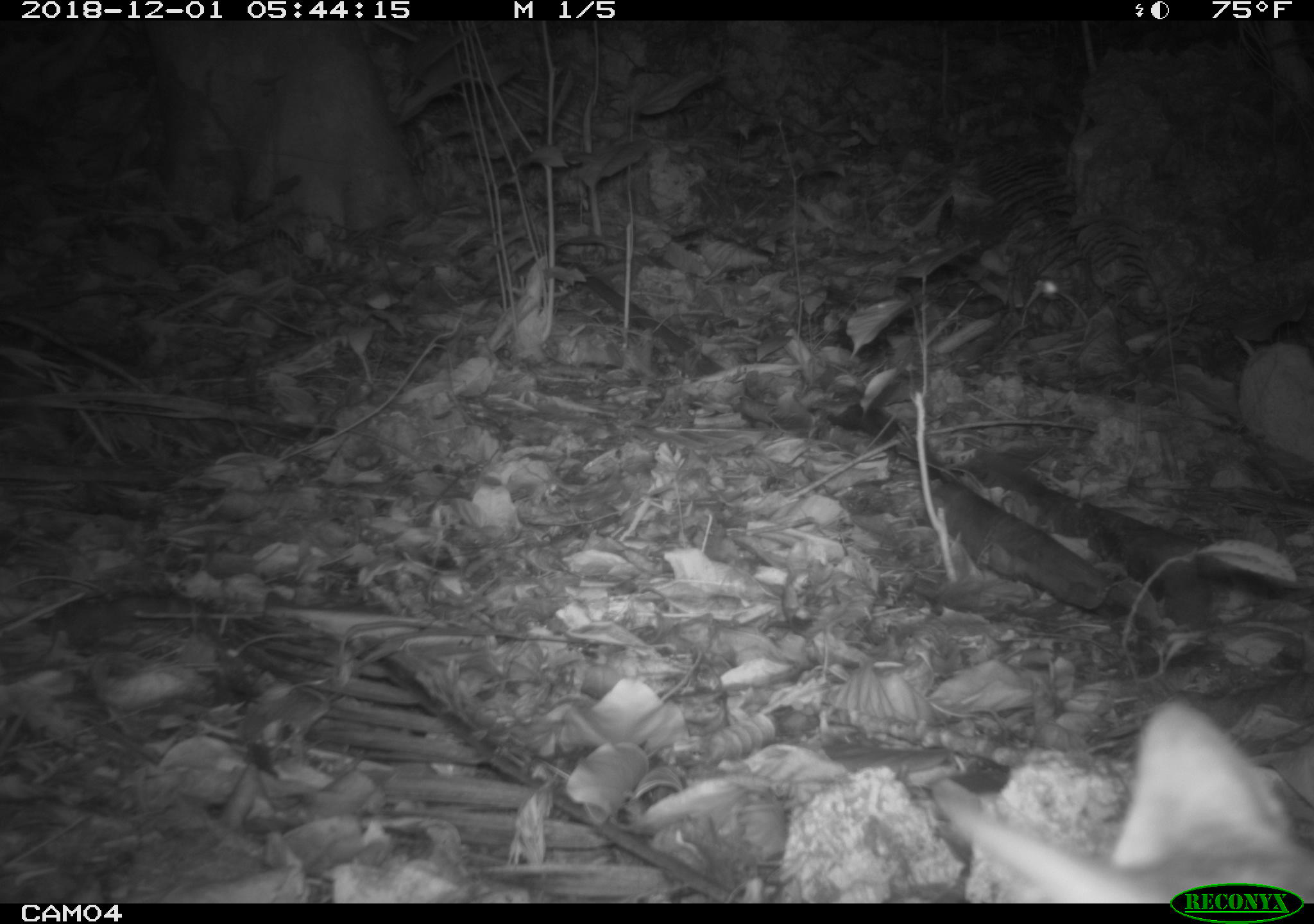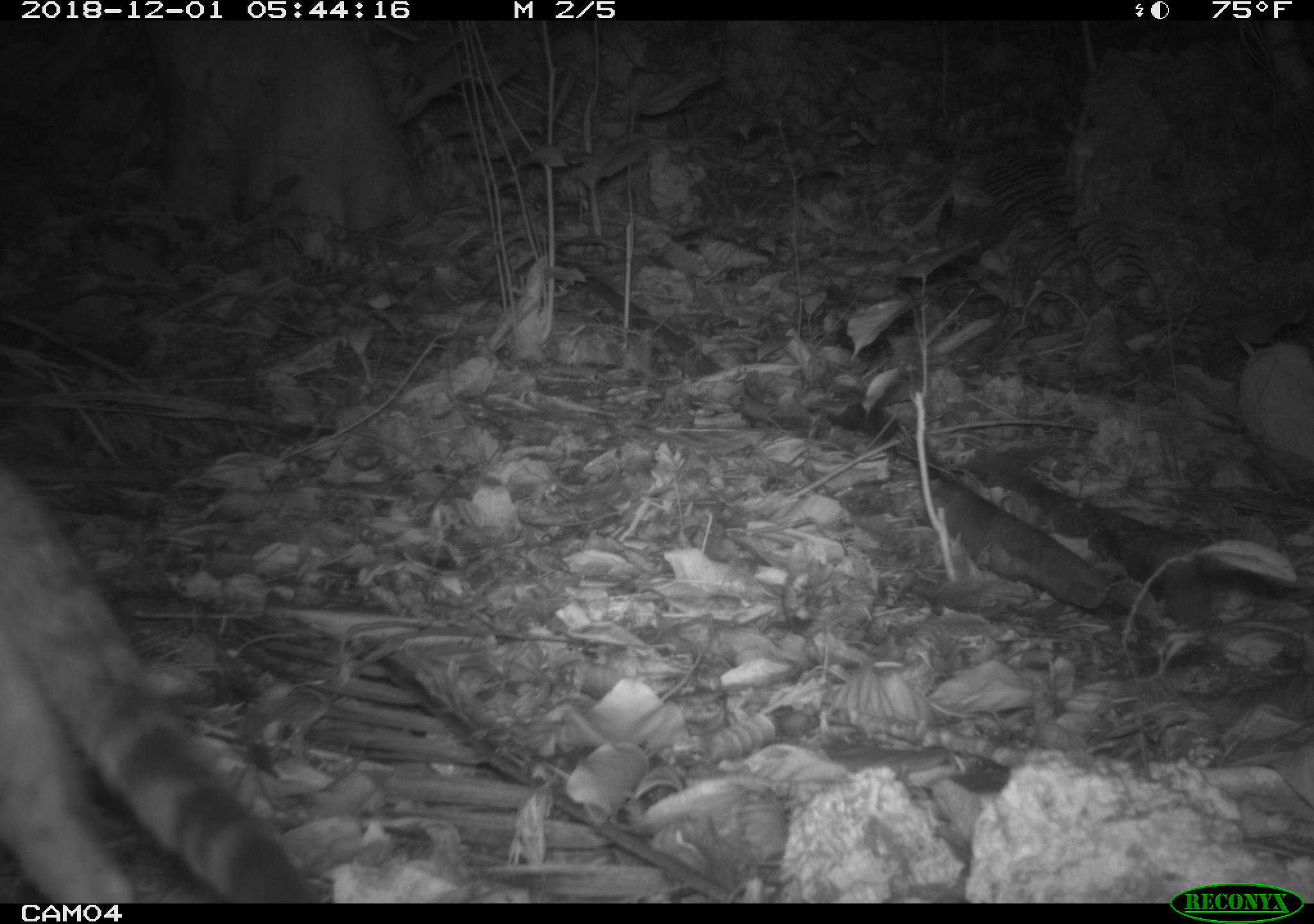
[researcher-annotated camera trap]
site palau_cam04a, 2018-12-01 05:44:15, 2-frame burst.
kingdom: Animalia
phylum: Chordata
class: Mammalia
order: Carnivora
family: Felidae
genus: Felis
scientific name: Felis catus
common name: cat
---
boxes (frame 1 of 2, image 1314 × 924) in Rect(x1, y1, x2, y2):
cat: Rect(912, 682, 1314, 884)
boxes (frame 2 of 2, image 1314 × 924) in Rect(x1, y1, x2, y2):
cat: Rect(0, 445, 307, 903)